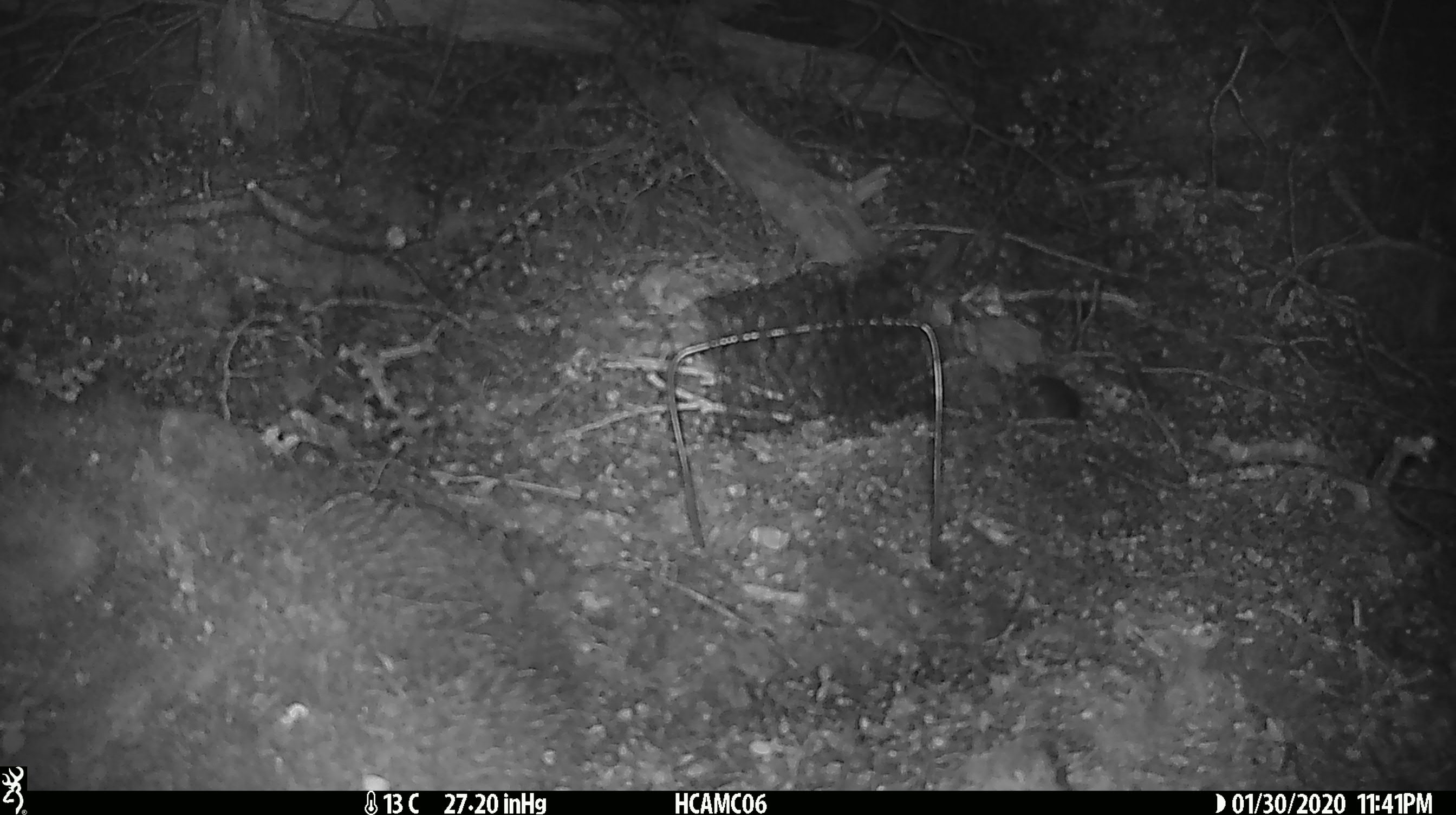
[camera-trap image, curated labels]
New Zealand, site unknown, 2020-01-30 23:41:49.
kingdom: Animalia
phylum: Chordata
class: Mammalia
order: Rodentia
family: Muridae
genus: Mus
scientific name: Mus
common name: mouse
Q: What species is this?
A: Mouse (Mus).